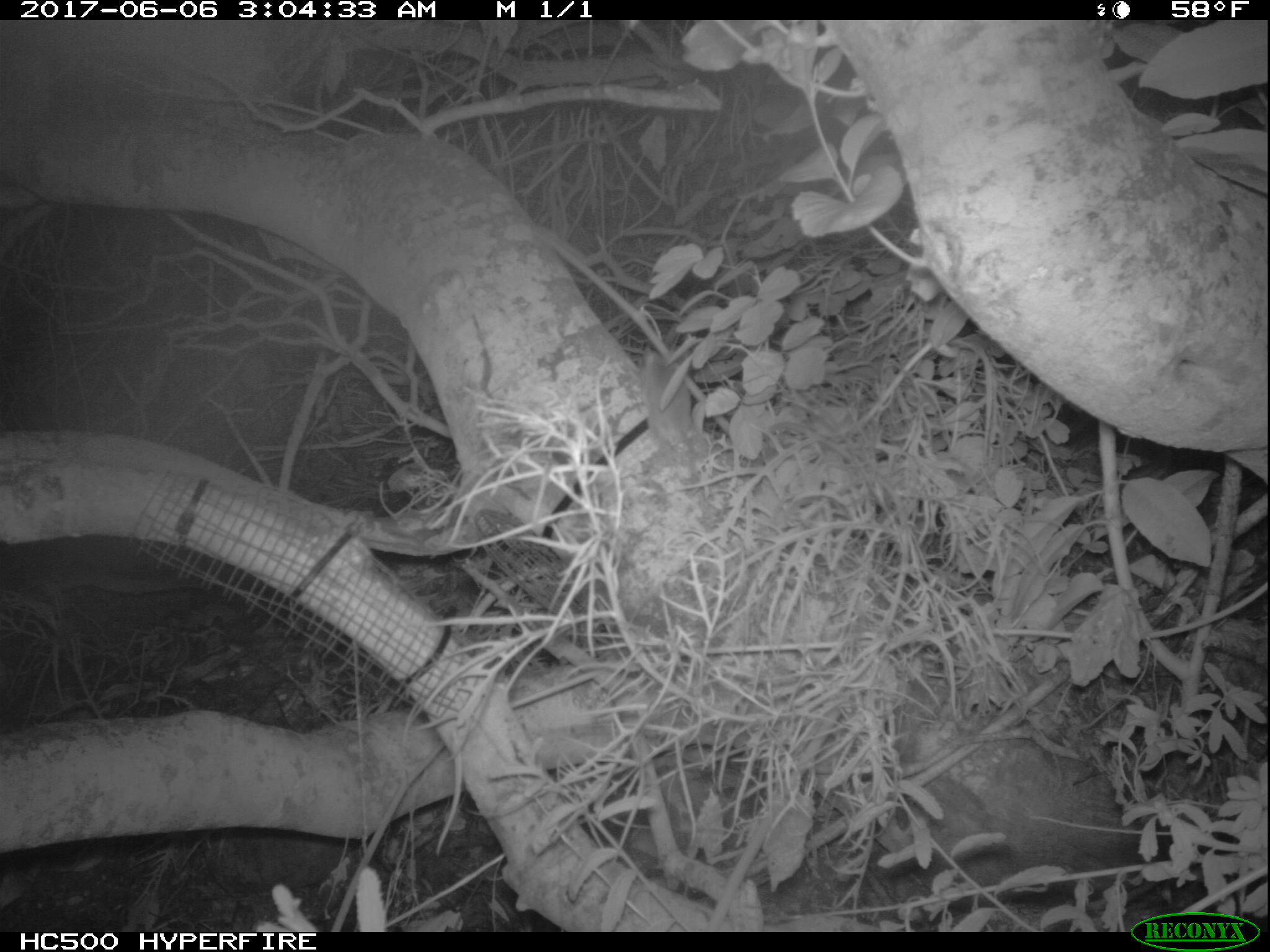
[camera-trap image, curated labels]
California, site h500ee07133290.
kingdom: Animalia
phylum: Chordata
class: Mammalia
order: Rodentia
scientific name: Rodentia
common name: rodent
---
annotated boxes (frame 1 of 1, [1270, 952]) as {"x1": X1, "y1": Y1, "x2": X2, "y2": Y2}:
rodent: {"x1": 640, "y1": 340, "x2": 698, "y2": 486}